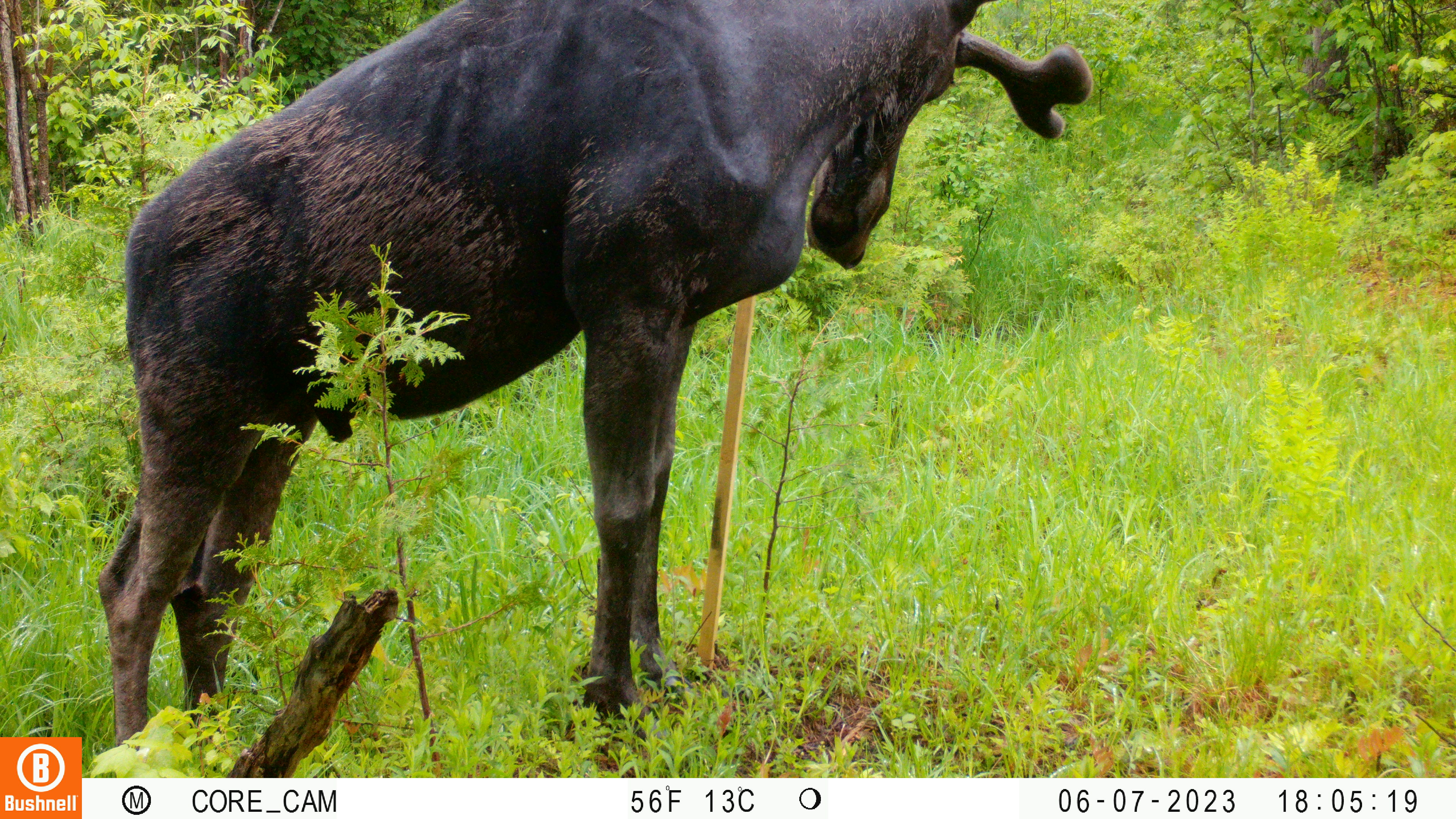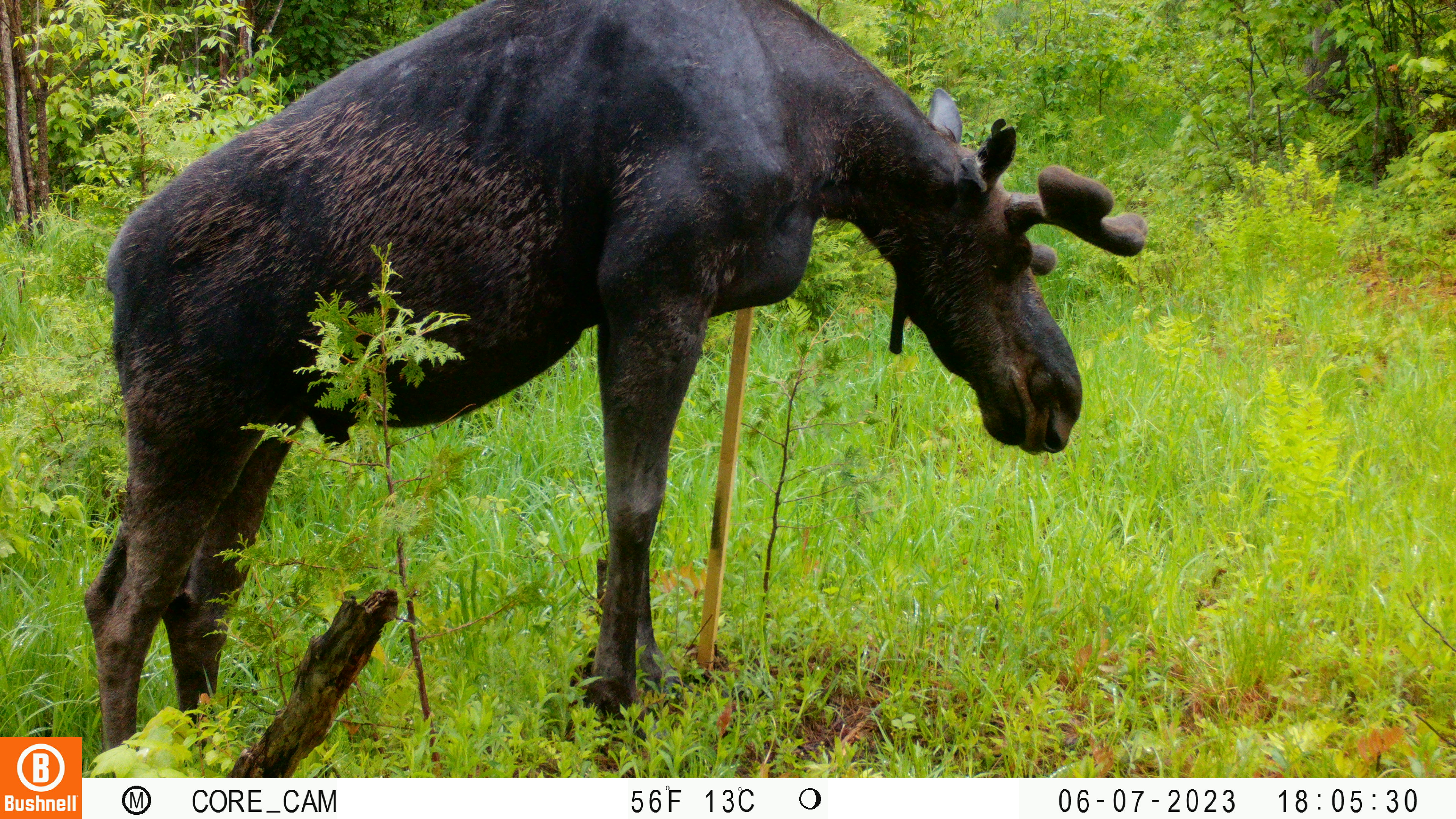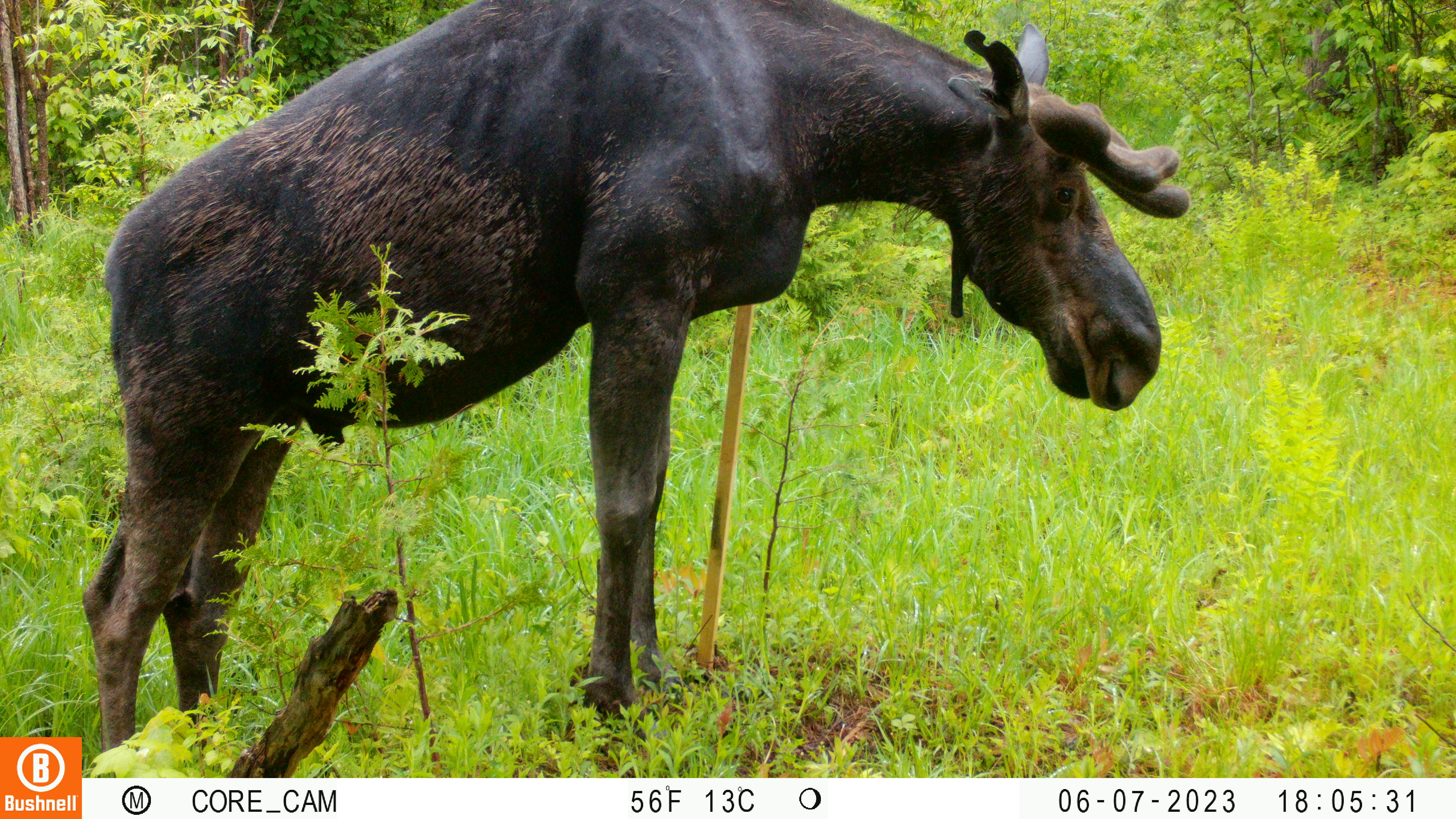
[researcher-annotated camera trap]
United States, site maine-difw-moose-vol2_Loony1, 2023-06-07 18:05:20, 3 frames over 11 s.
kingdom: Animalia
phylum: Chordata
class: Mammalia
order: Artiodactyla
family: Cervidae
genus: Alces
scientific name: Alces alces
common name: moose